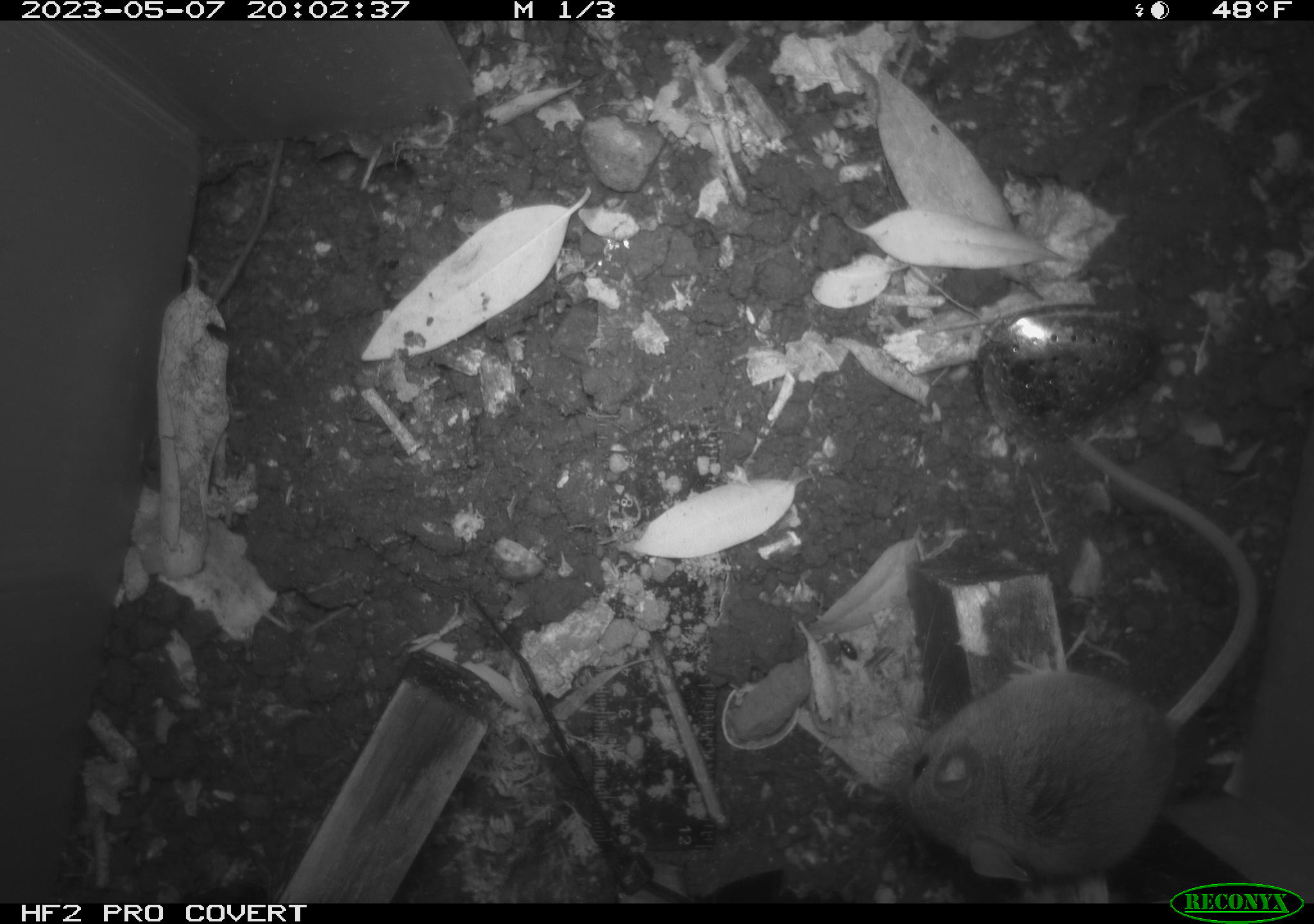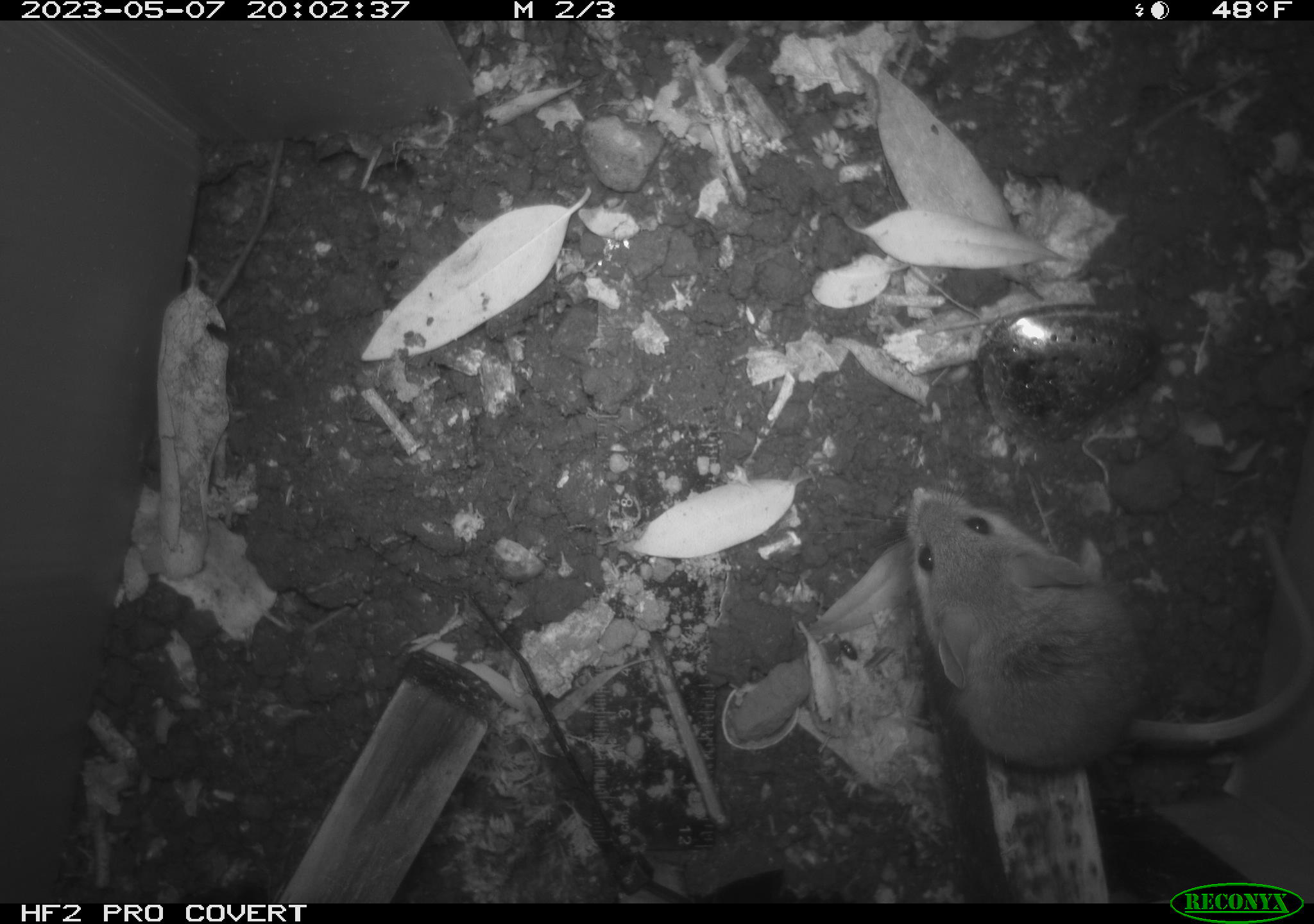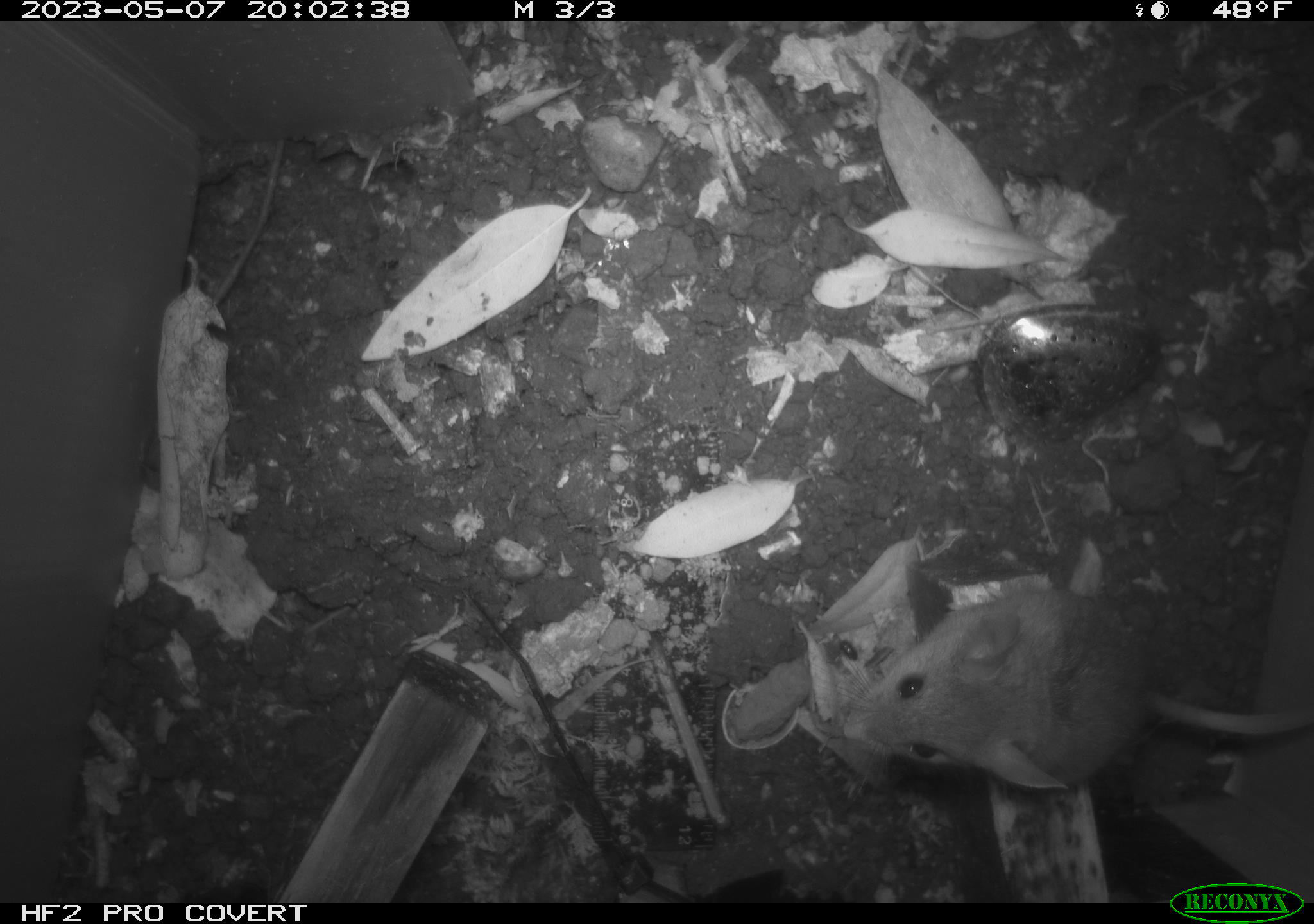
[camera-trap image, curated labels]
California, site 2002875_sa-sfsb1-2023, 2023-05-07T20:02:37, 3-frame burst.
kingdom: Animalia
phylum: Chordata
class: Mammalia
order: Rodentia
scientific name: Rodentia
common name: mouse species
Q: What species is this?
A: Mouse species (Rodentia).